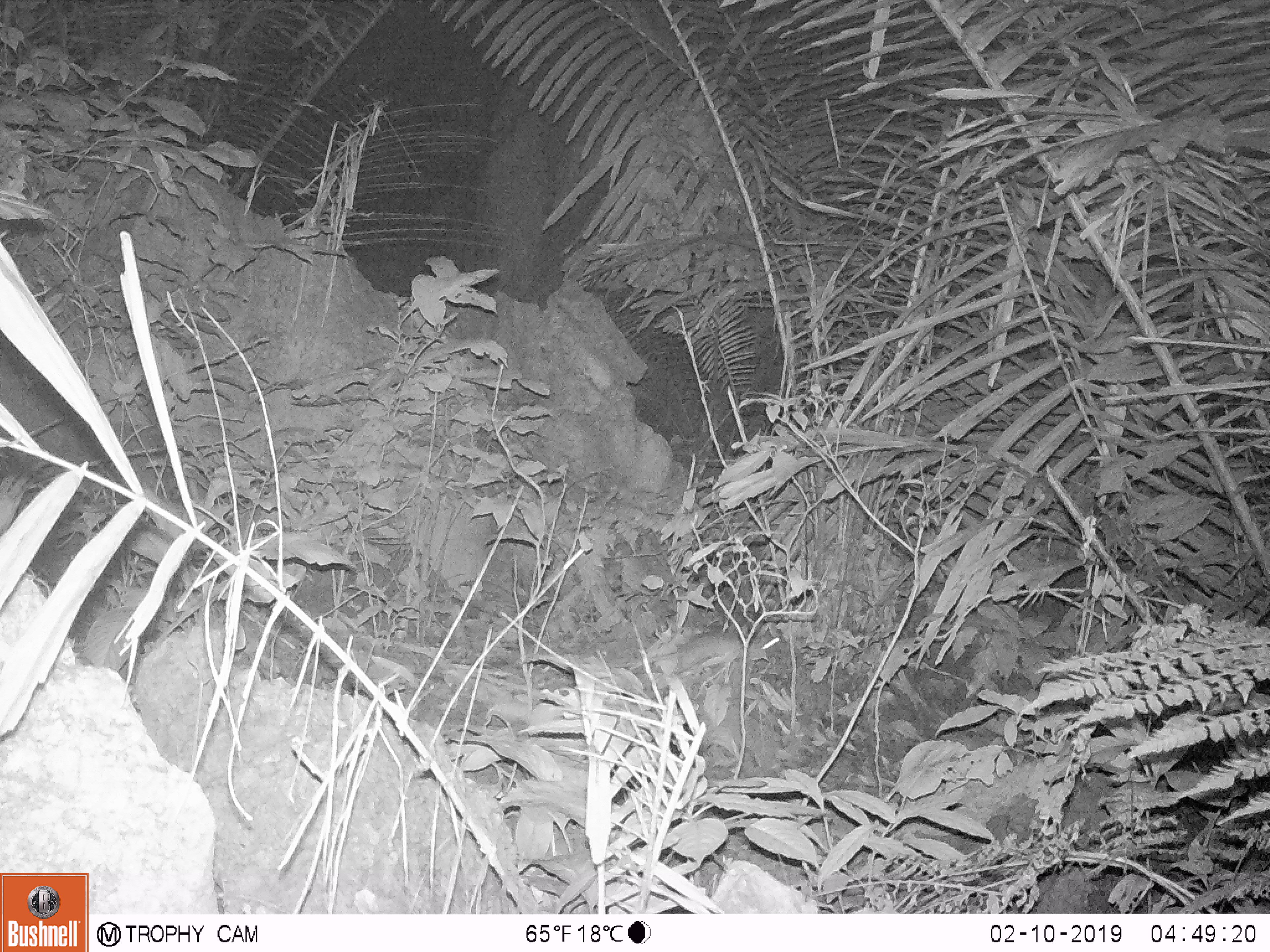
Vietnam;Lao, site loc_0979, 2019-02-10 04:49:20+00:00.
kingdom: Animalia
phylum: Chordata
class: Mammalia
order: Rodentia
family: Muridae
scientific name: Muridae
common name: old-world mice and rats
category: unidentified murid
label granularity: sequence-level